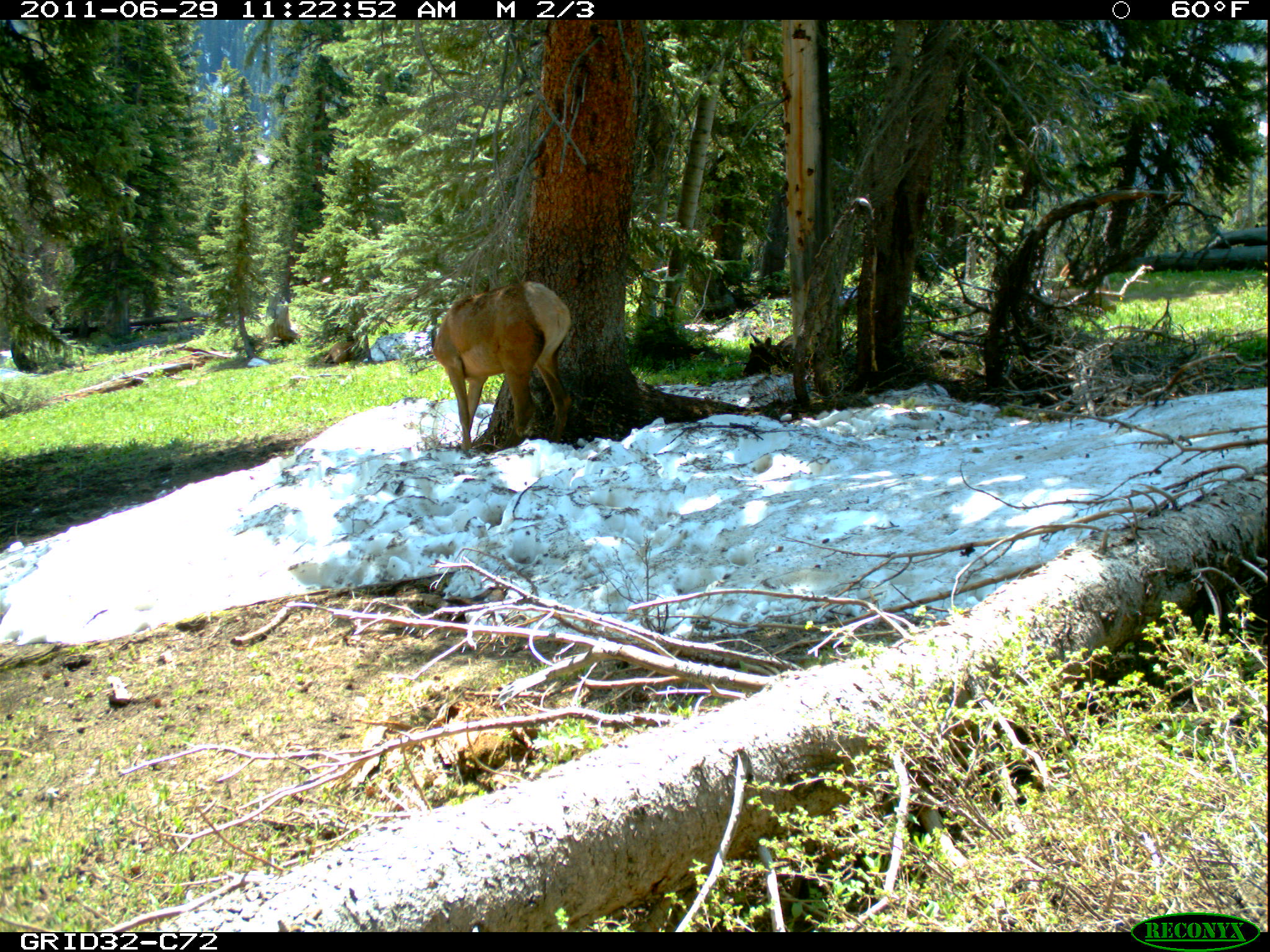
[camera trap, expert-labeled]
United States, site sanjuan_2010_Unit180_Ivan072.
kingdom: Animalia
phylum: Chordata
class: Mammalia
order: Artiodactyla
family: Cervidae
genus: Cervus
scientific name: Cervus elaphus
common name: red deer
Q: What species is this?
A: Cervus elaphus (red deer).